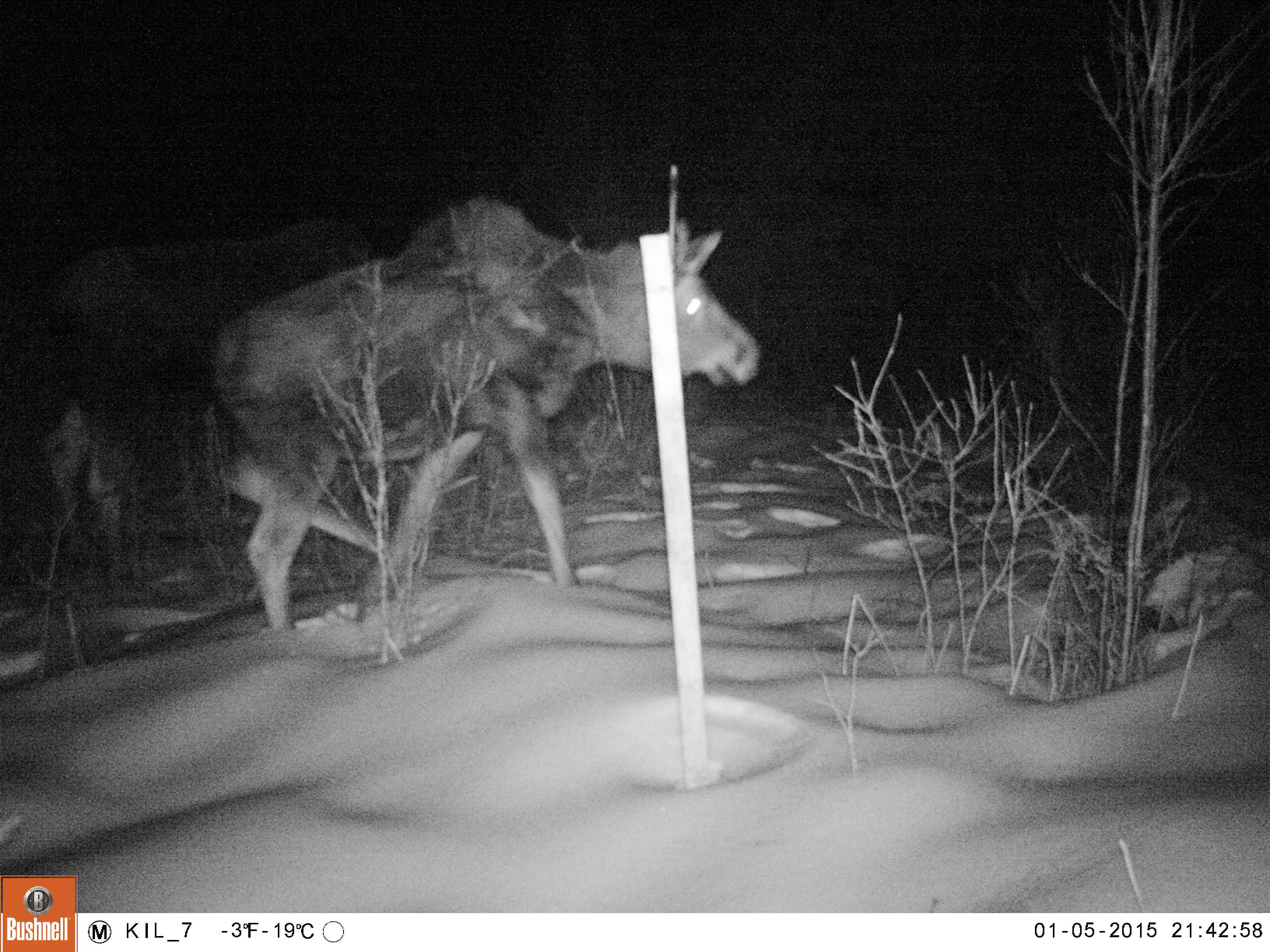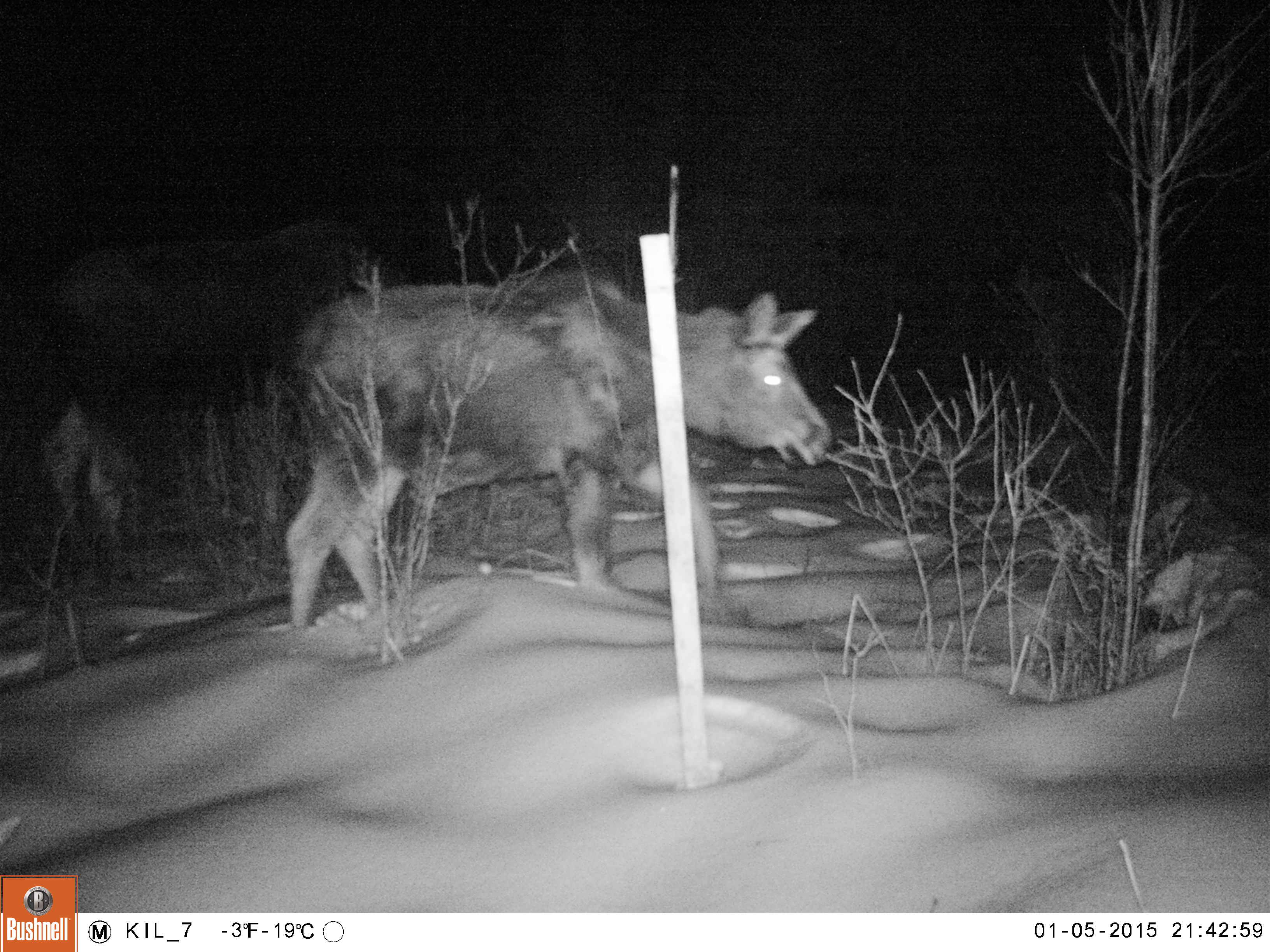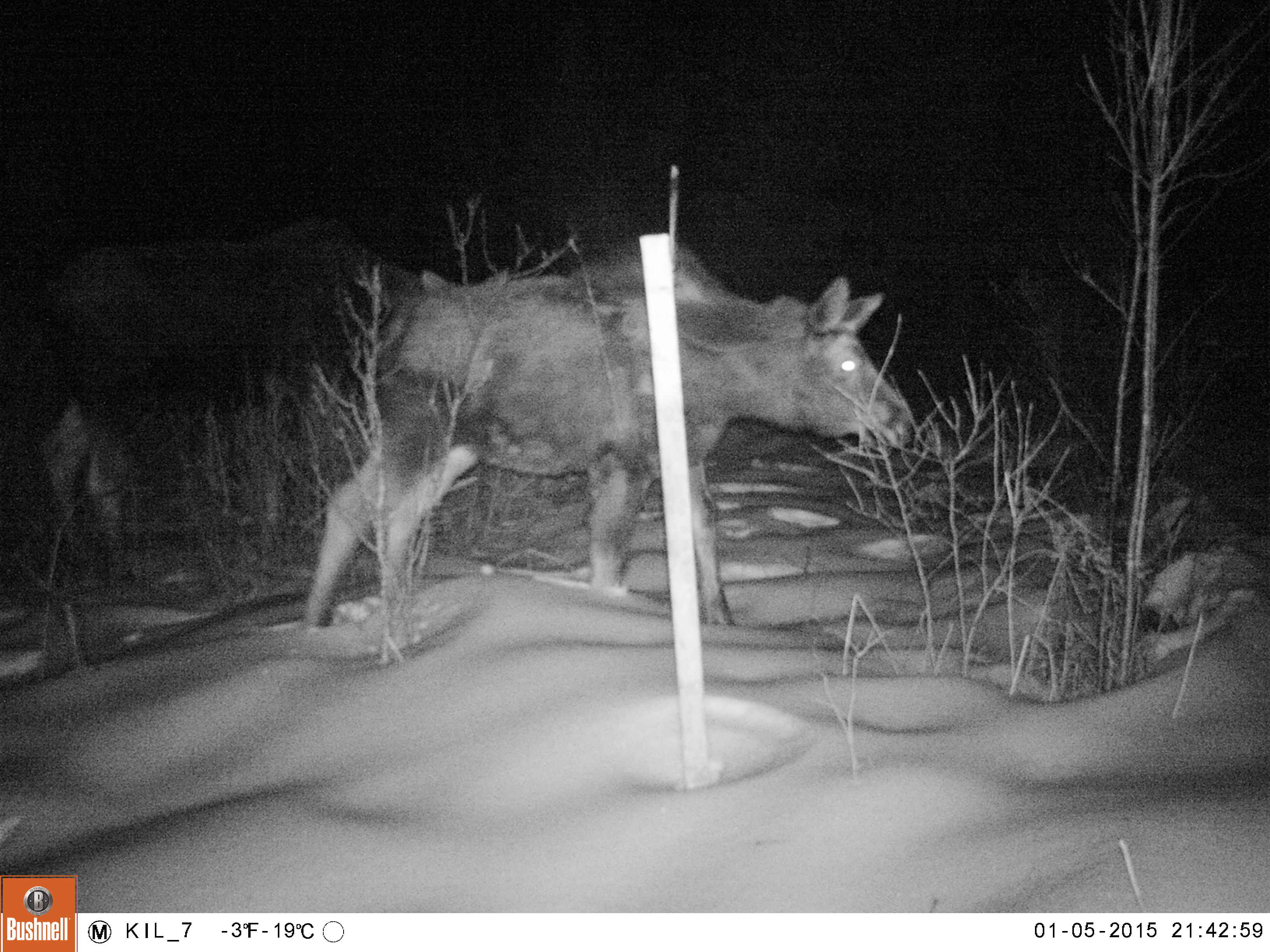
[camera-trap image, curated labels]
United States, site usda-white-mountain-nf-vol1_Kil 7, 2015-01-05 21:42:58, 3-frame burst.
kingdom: Animalia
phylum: Chordata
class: Mammalia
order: Artiodactyla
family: Cervidae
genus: Alces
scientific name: Alces alces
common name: moose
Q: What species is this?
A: Moose (Alces alces).